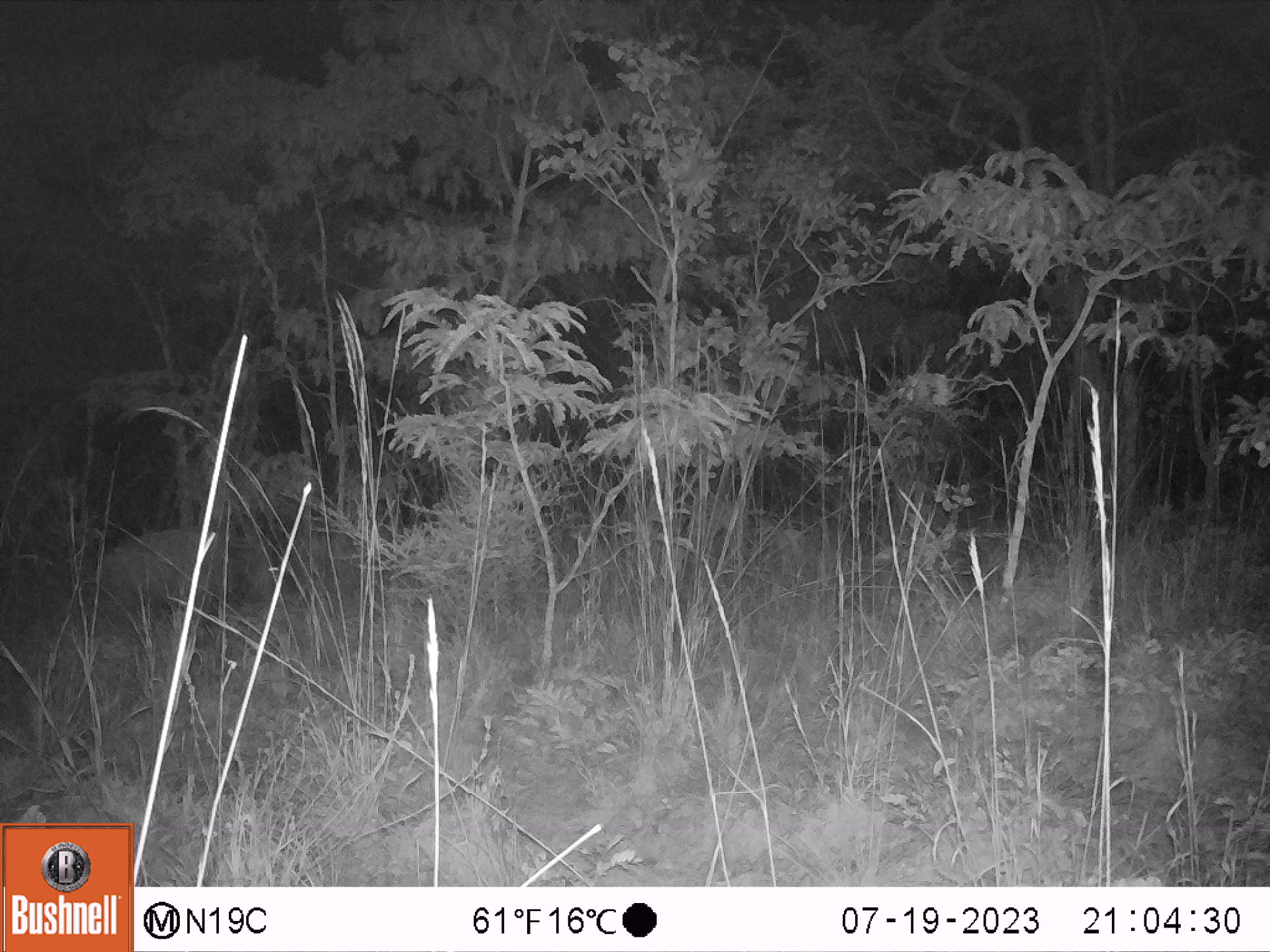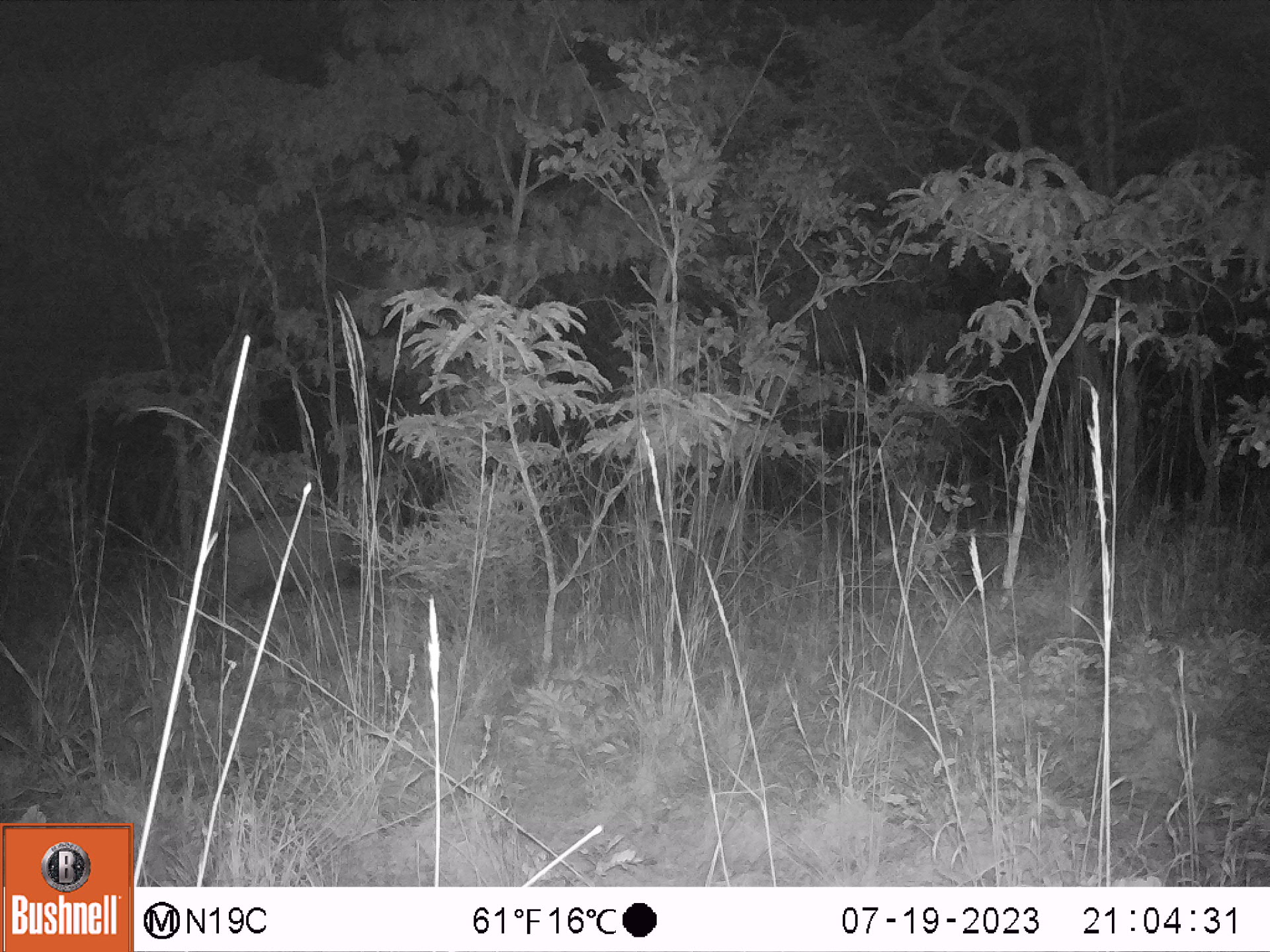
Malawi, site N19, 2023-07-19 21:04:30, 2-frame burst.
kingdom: Animalia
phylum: Chordata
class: Mammalia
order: Artiodactyla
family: Suidae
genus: Potamochoerus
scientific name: Potamochoerus larvatus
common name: bushpig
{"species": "bushpig (Potamochoerus larvatus)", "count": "1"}